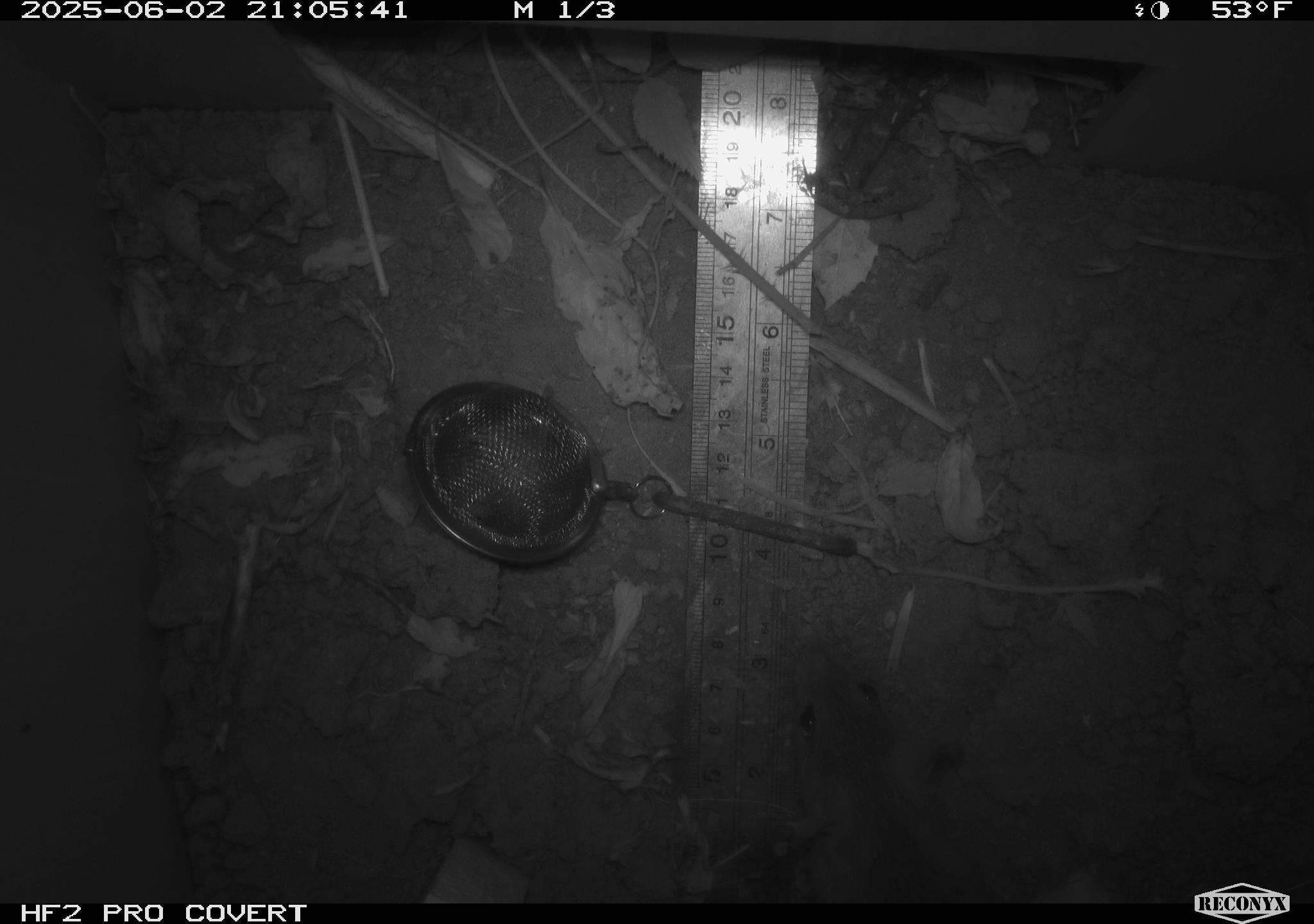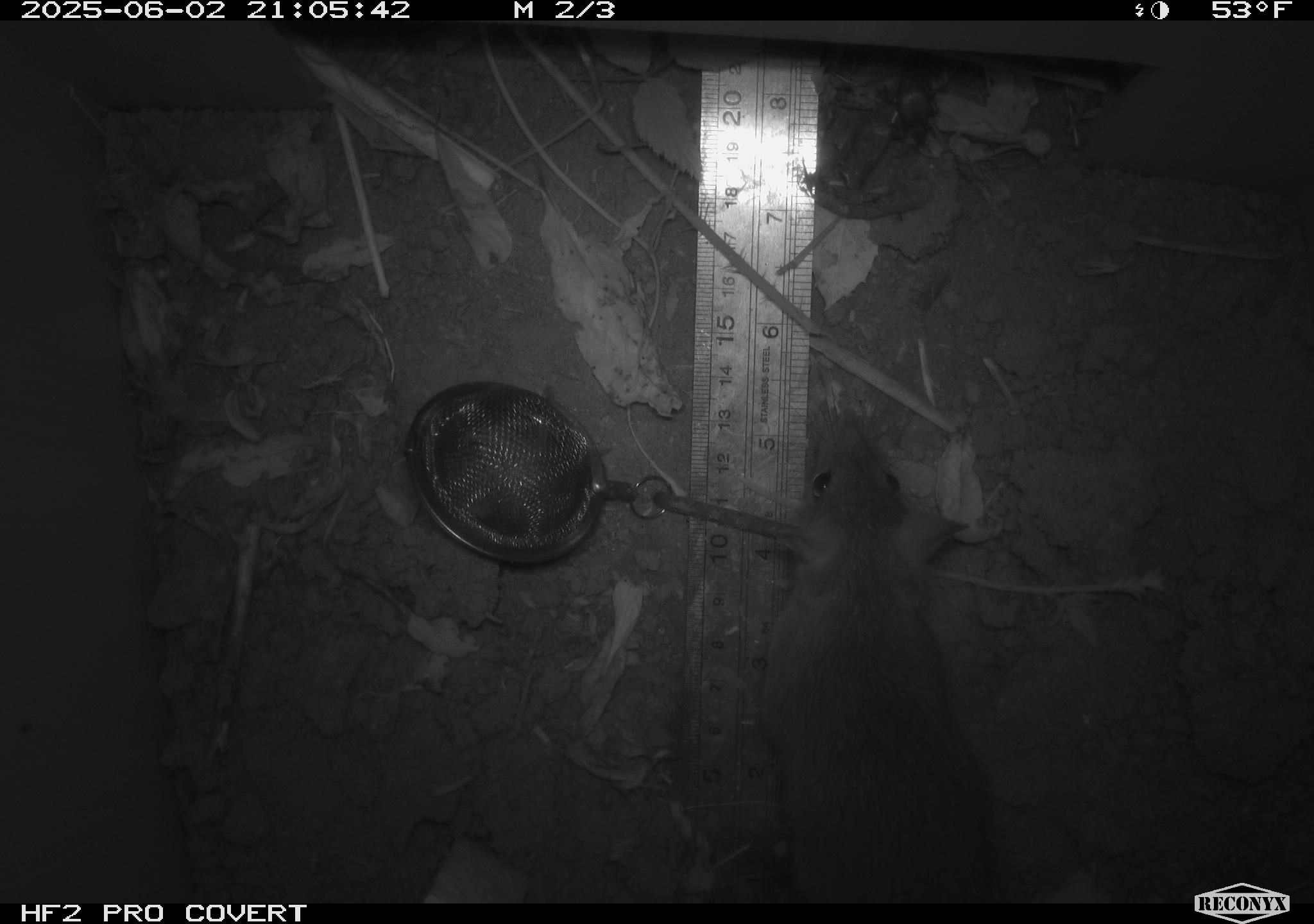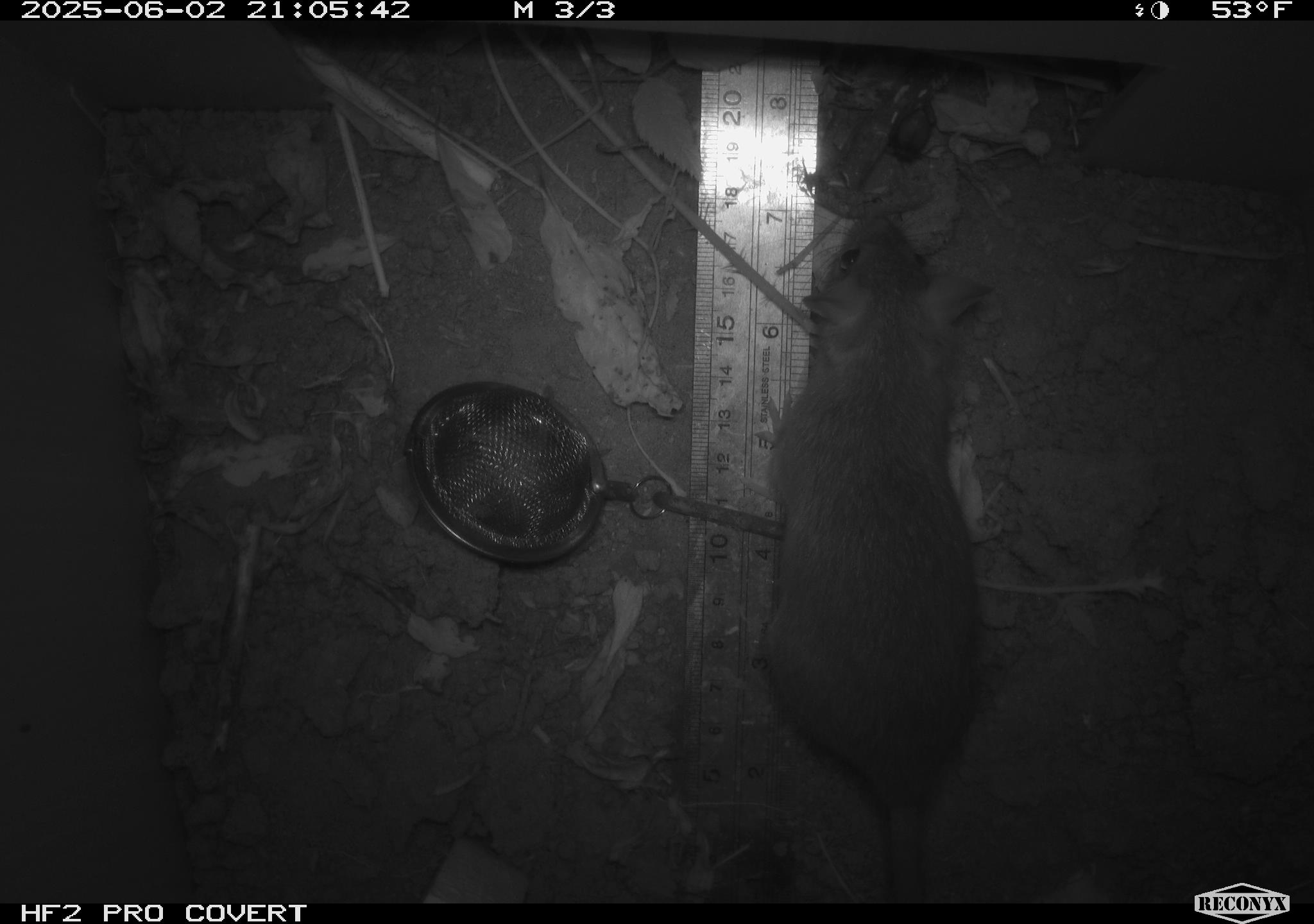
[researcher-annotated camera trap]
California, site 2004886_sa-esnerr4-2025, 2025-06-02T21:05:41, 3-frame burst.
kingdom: Animalia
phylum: Chordata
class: Mammalia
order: Rodentia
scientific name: Rodentia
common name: rodent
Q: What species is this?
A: Rodent (Rodentia).